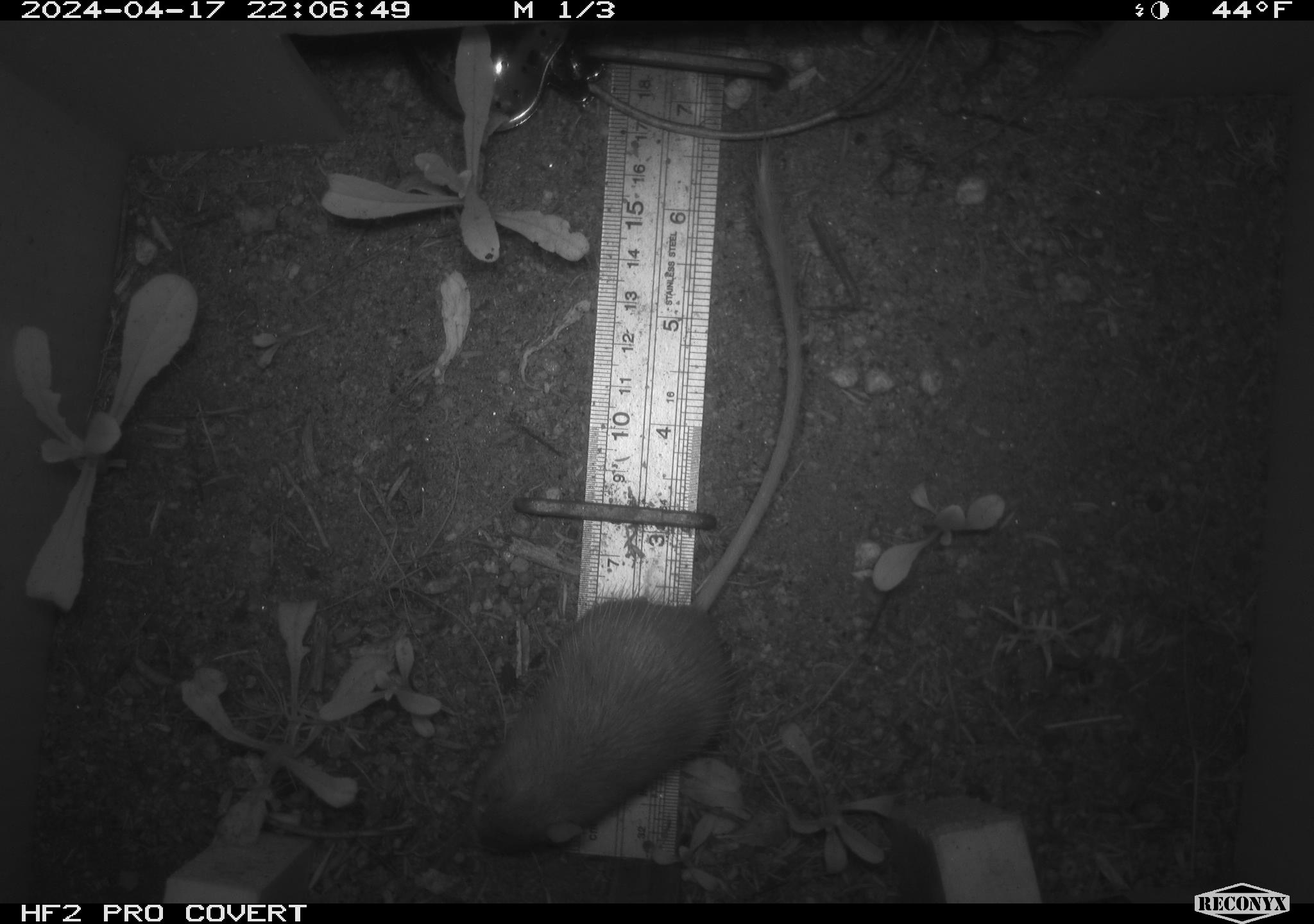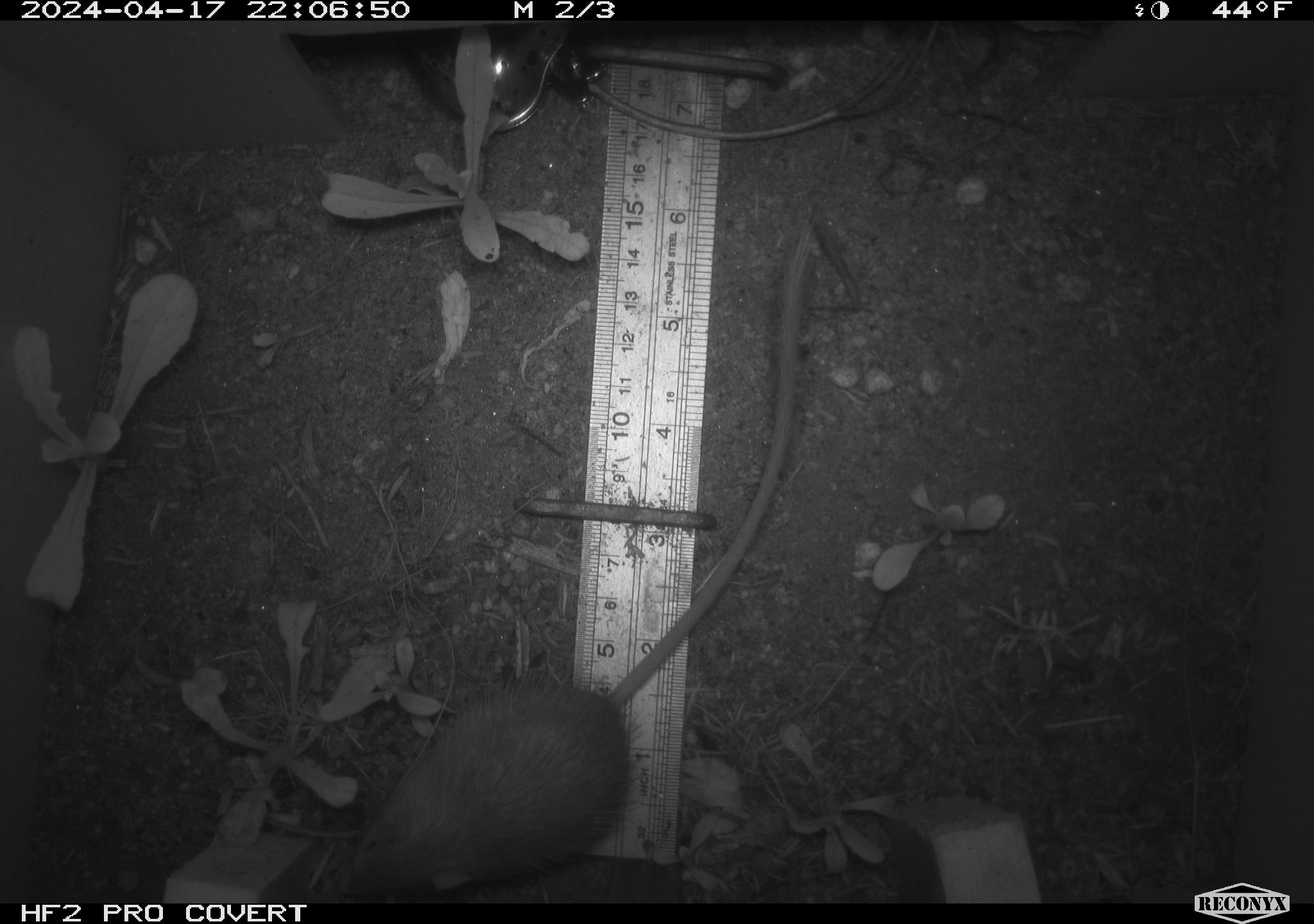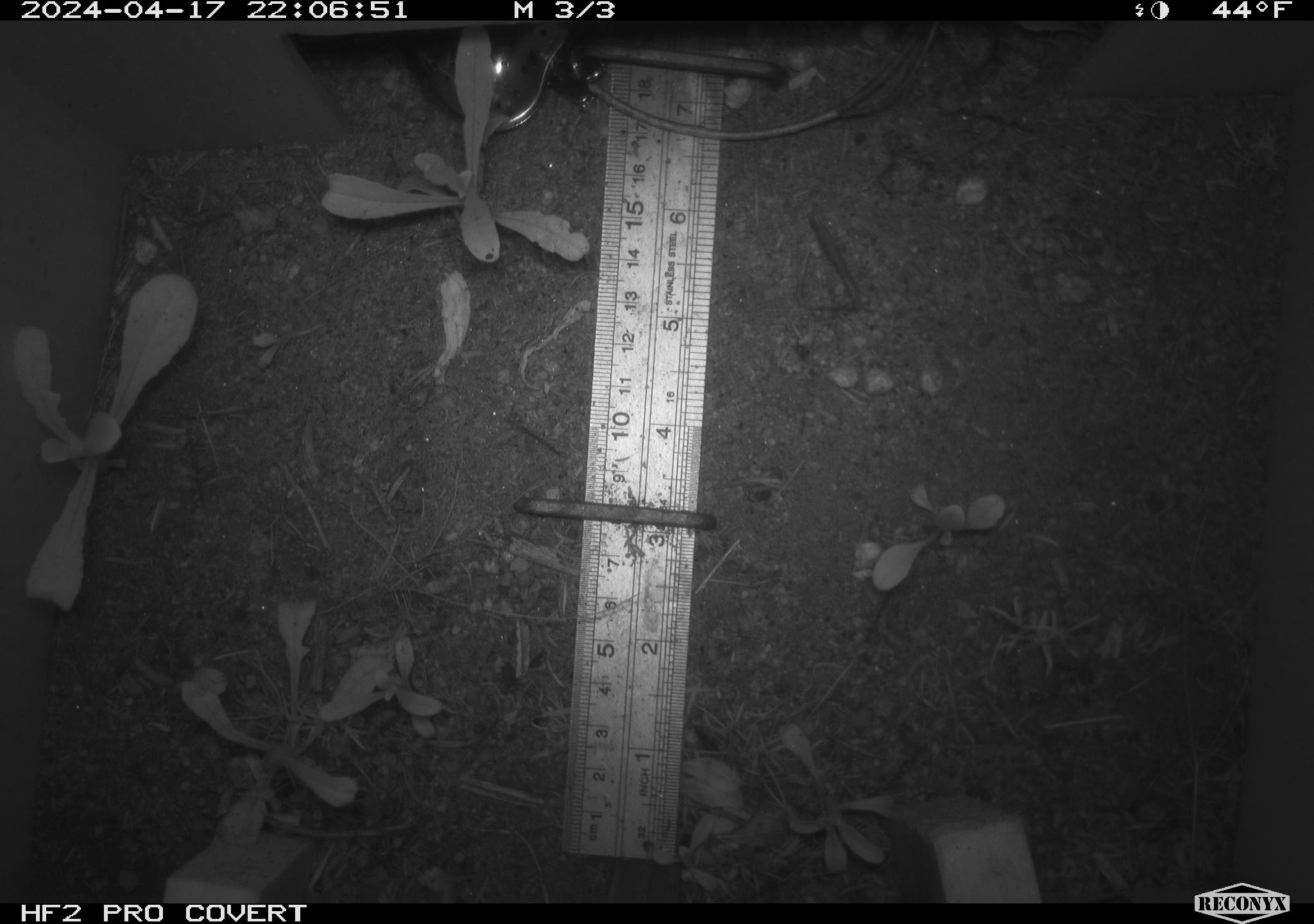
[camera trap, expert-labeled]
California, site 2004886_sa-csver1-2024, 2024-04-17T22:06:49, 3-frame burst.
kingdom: Animalia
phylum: Chordata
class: Mammalia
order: Rodentia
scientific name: Rodentia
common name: rodent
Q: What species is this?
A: Rodent (Rodentia).